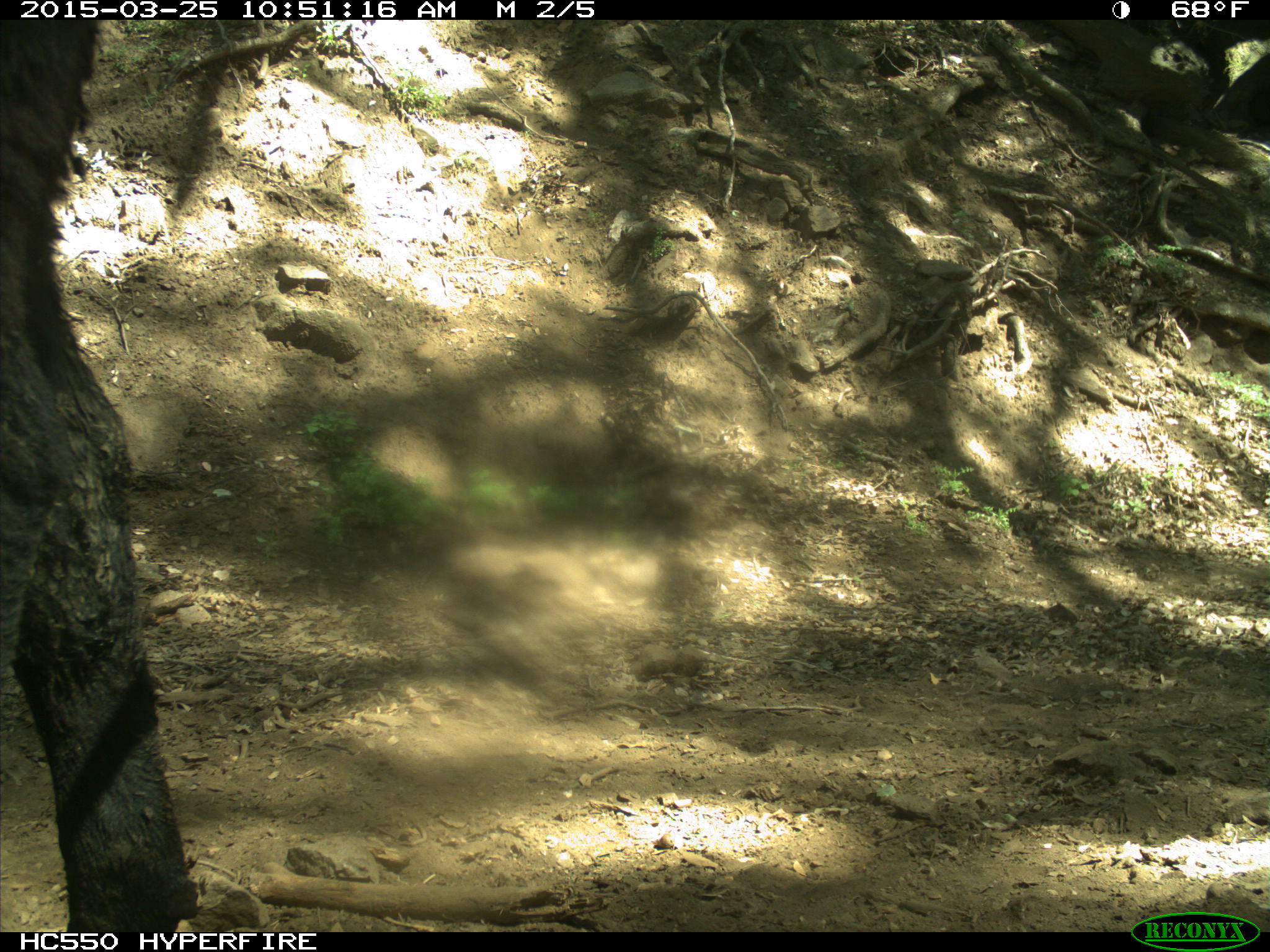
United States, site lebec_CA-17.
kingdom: Animalia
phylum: Chordata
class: Mammalia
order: Artiodactyla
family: Bovidae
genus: Bos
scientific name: Bos taurus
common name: domestic cow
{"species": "Bos taurus (domestic cow)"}